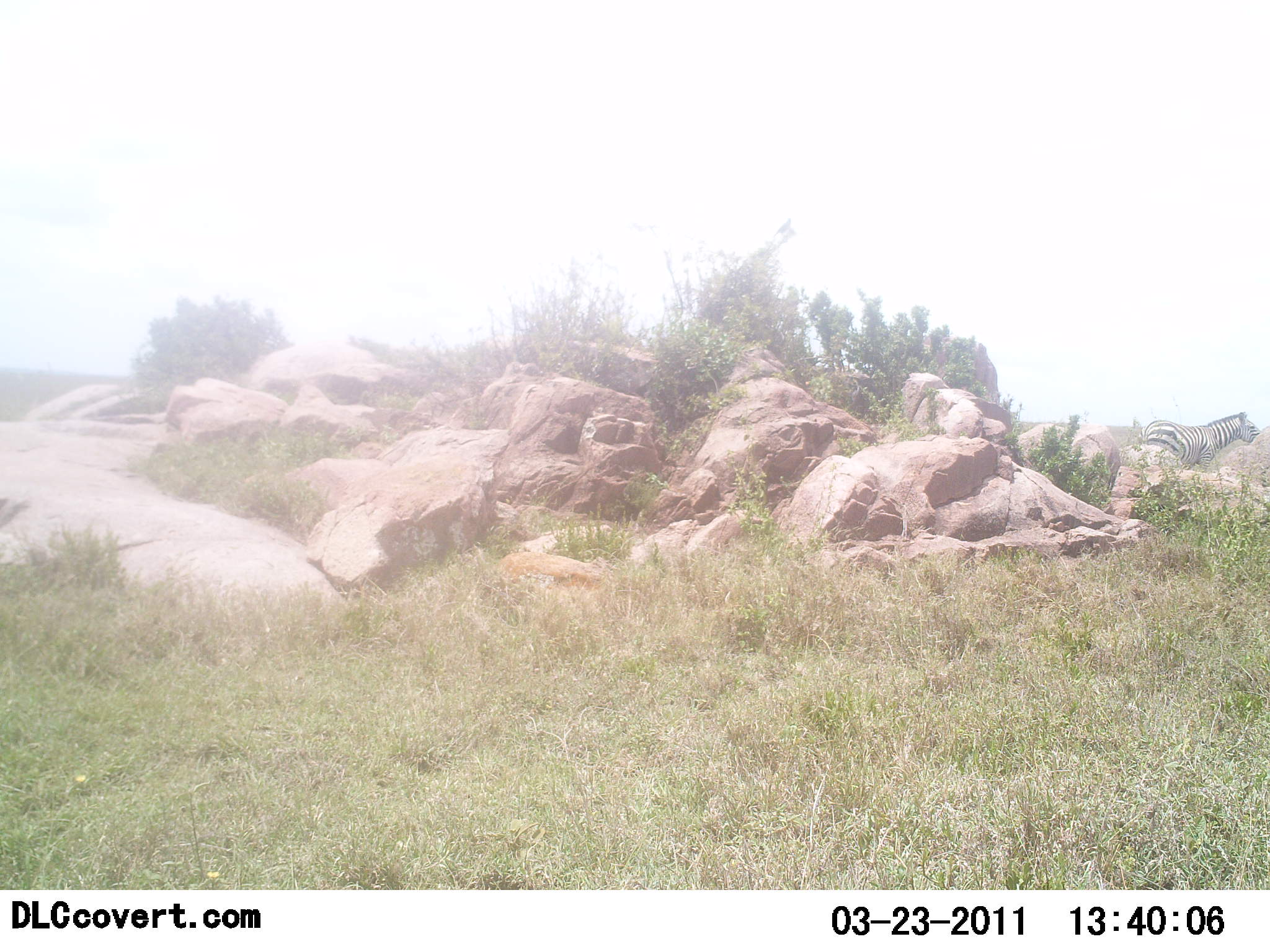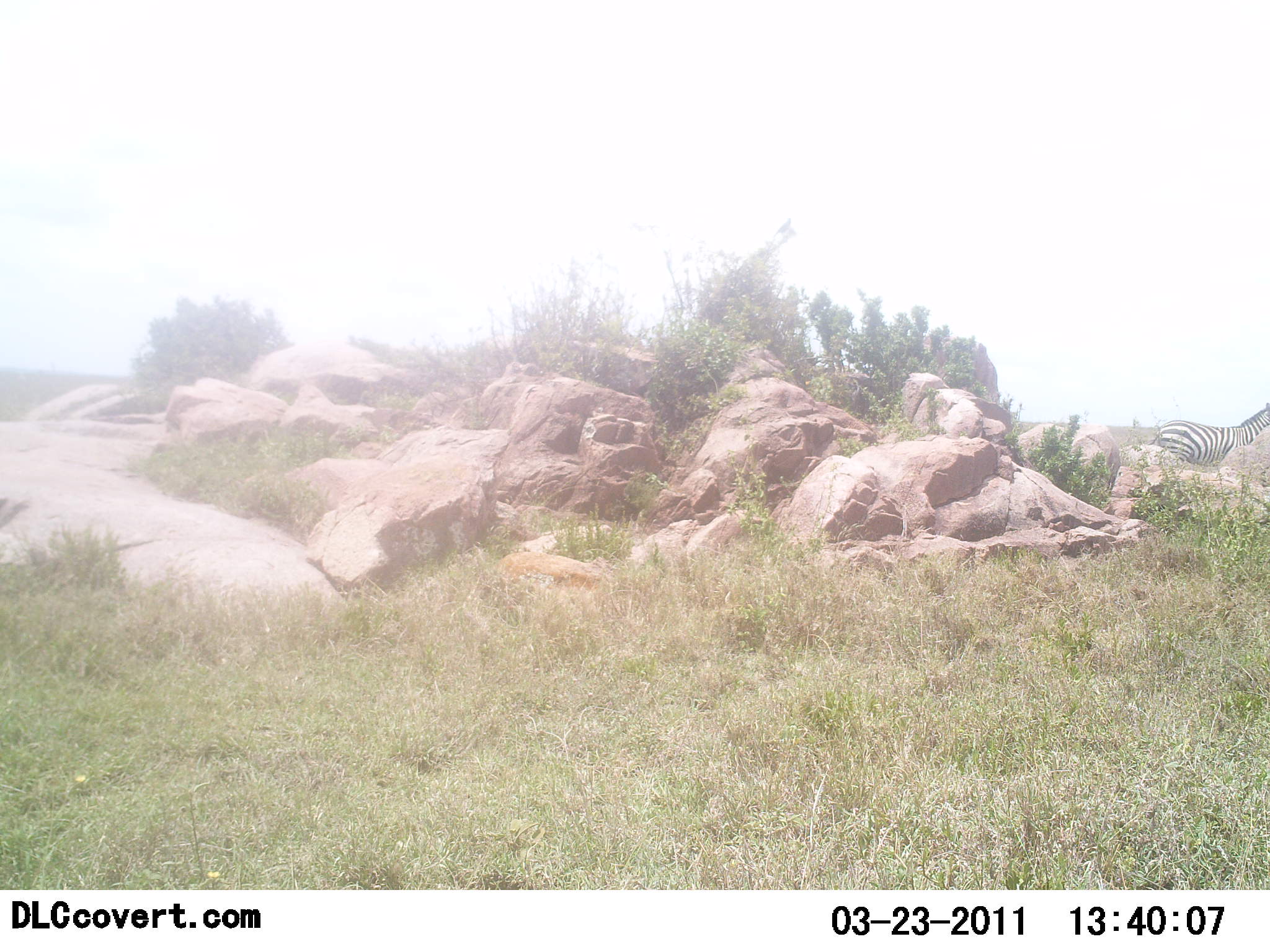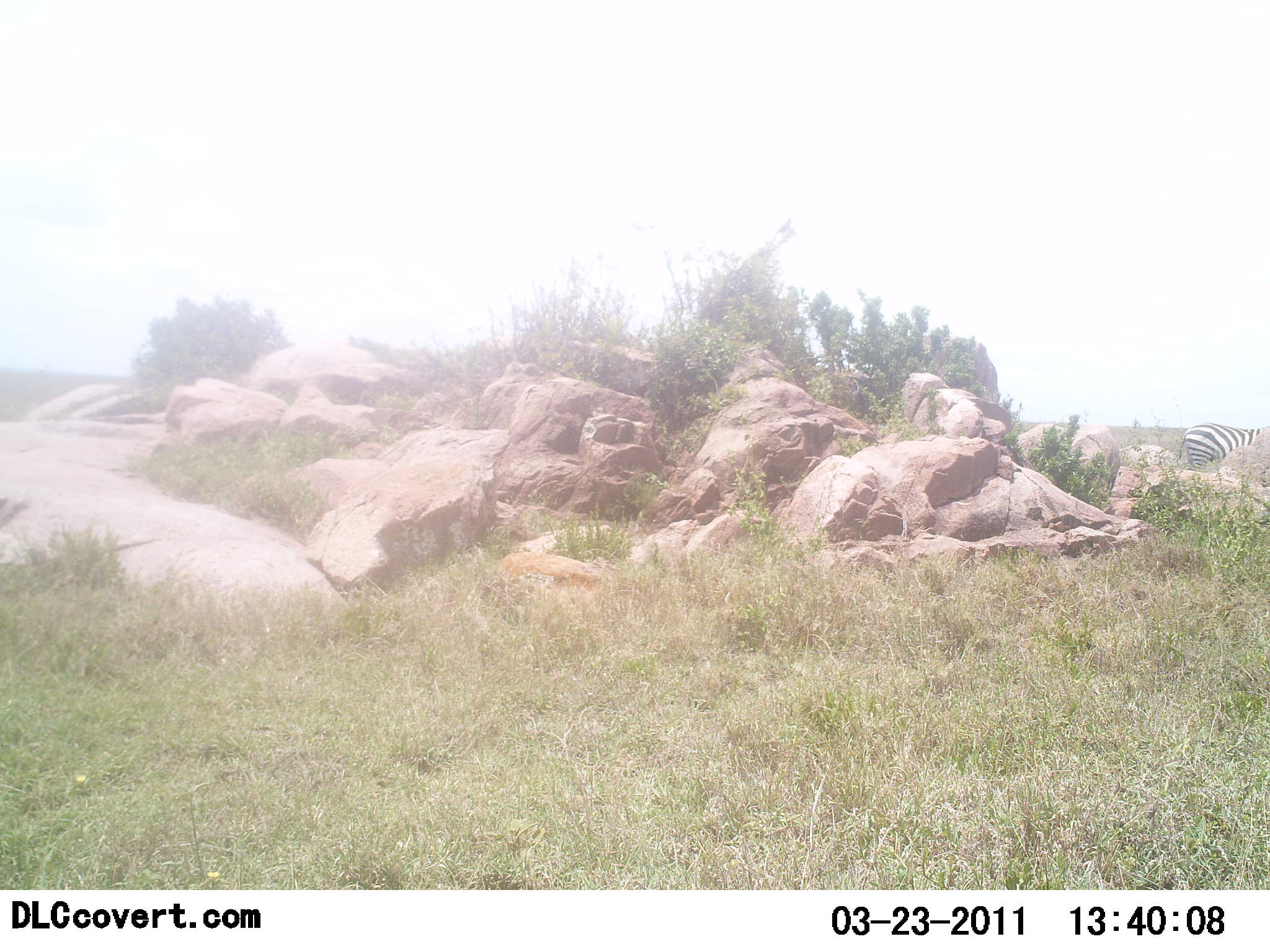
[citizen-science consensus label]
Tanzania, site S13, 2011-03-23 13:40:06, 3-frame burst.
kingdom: Animalia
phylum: Chordata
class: Mammalia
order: Perissodactyla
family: Equidae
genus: Equus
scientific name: Equus quagga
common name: plains zebra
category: zebra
Zebra (plains zebra) (Equus quagga), count 1. Behavior (volunteer vote fractions): standing 36%, resting 0%, moving 55%, interacting 0%. Young present (vote fraction): 0%. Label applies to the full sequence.